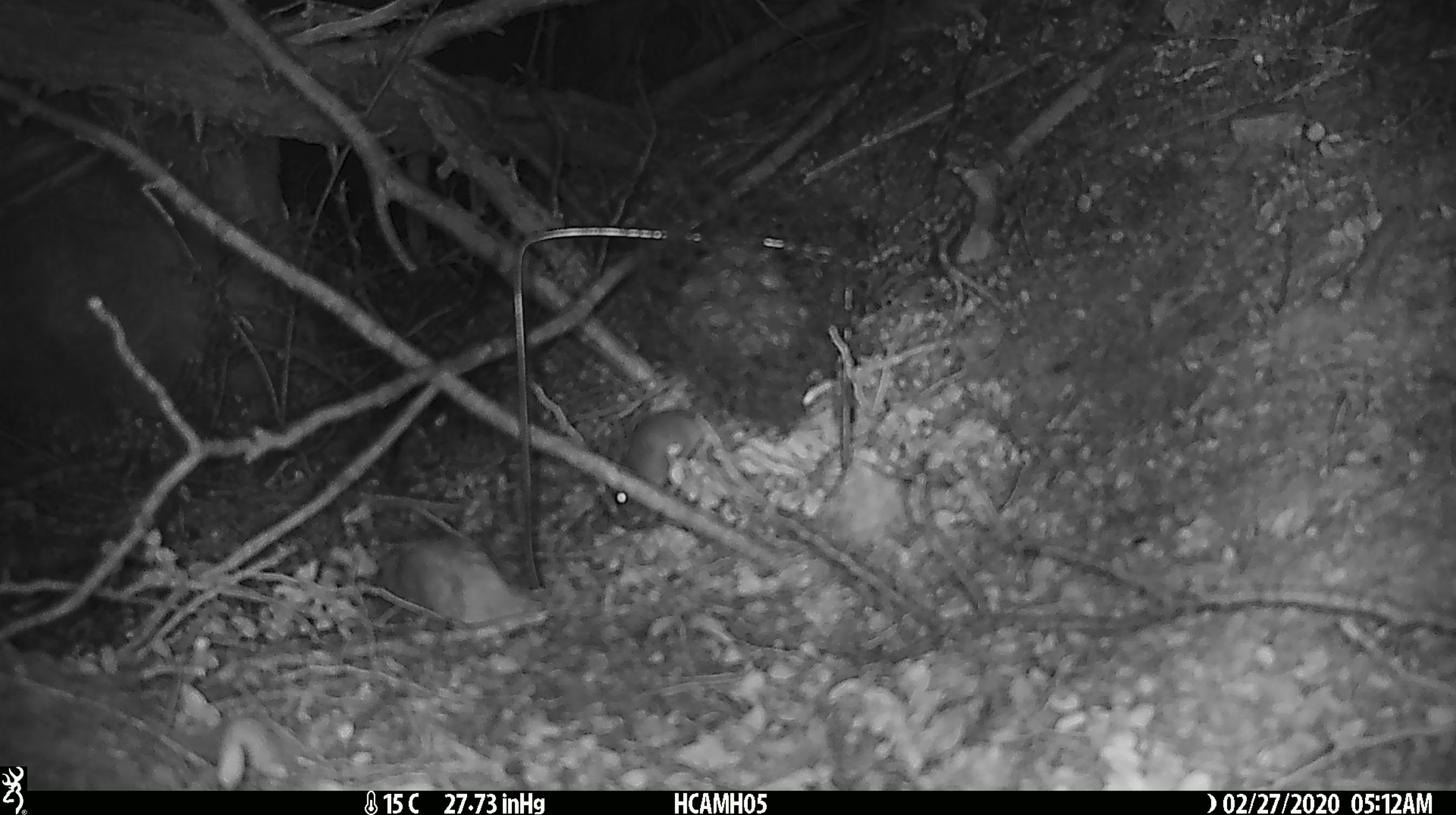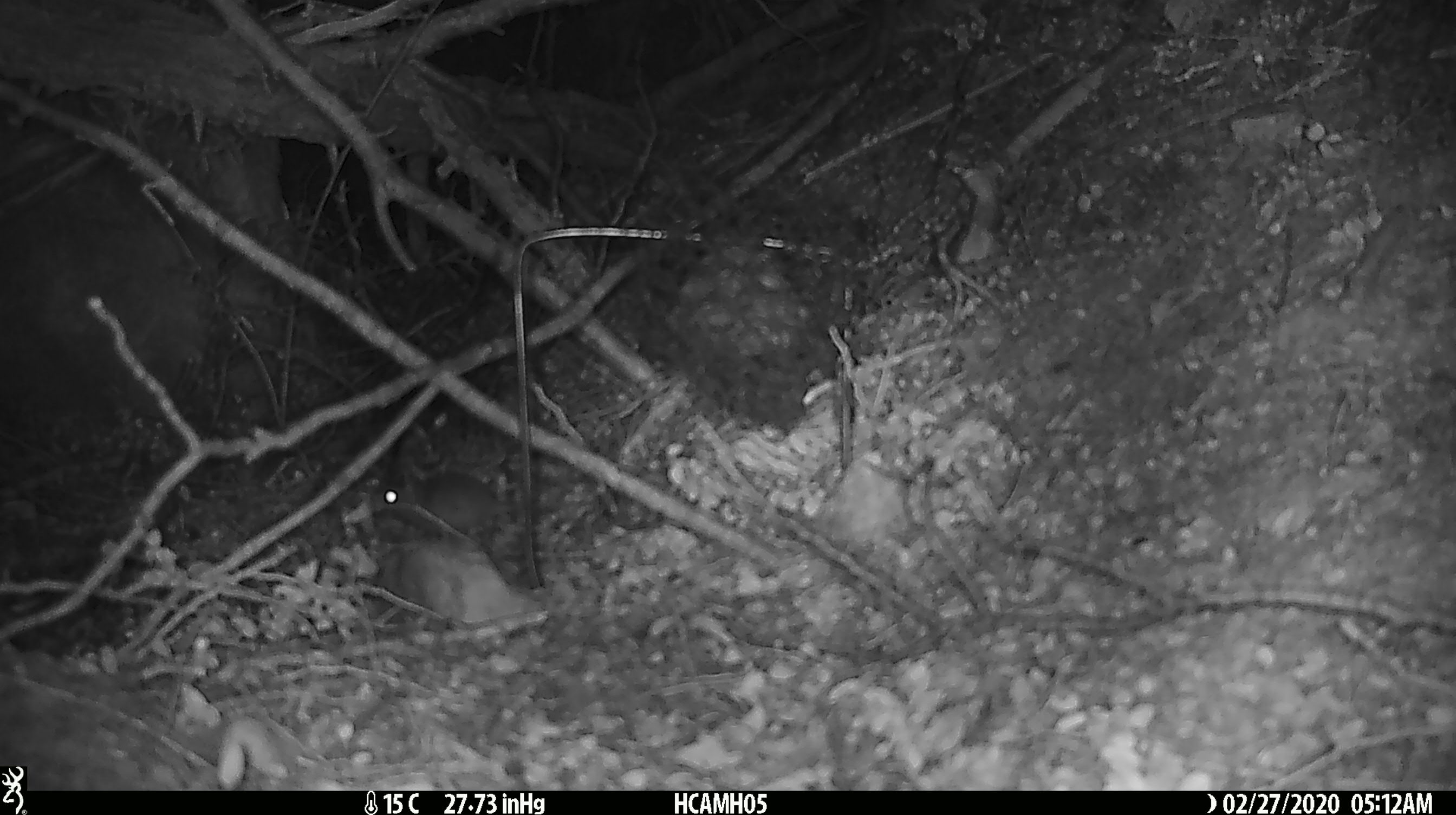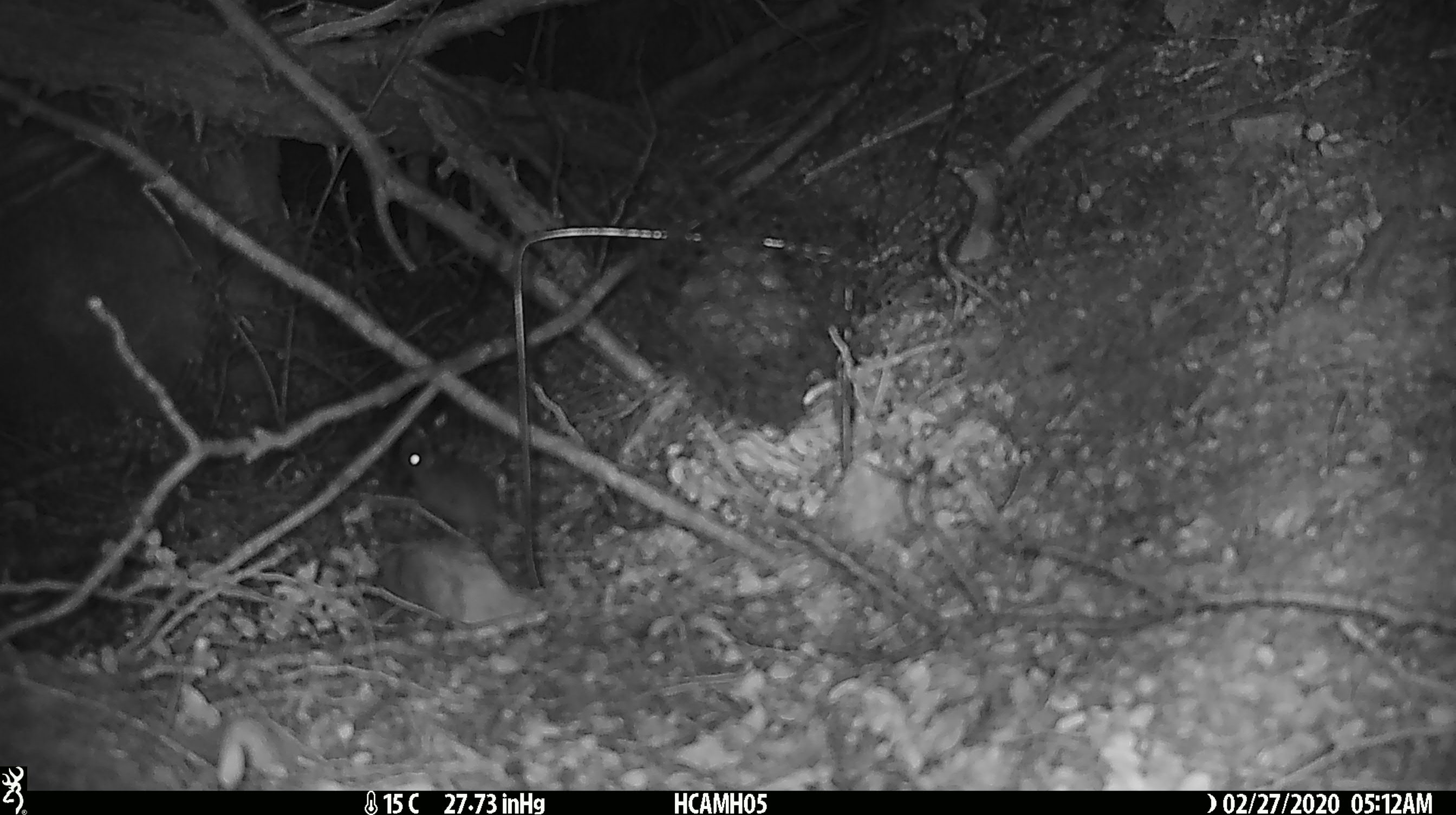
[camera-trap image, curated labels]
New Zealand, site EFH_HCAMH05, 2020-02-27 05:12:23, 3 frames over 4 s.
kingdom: Animalia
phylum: Chordata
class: Mammalia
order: Rodentia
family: Muridae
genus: Mus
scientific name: Mus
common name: mouse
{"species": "mouse (Mus)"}